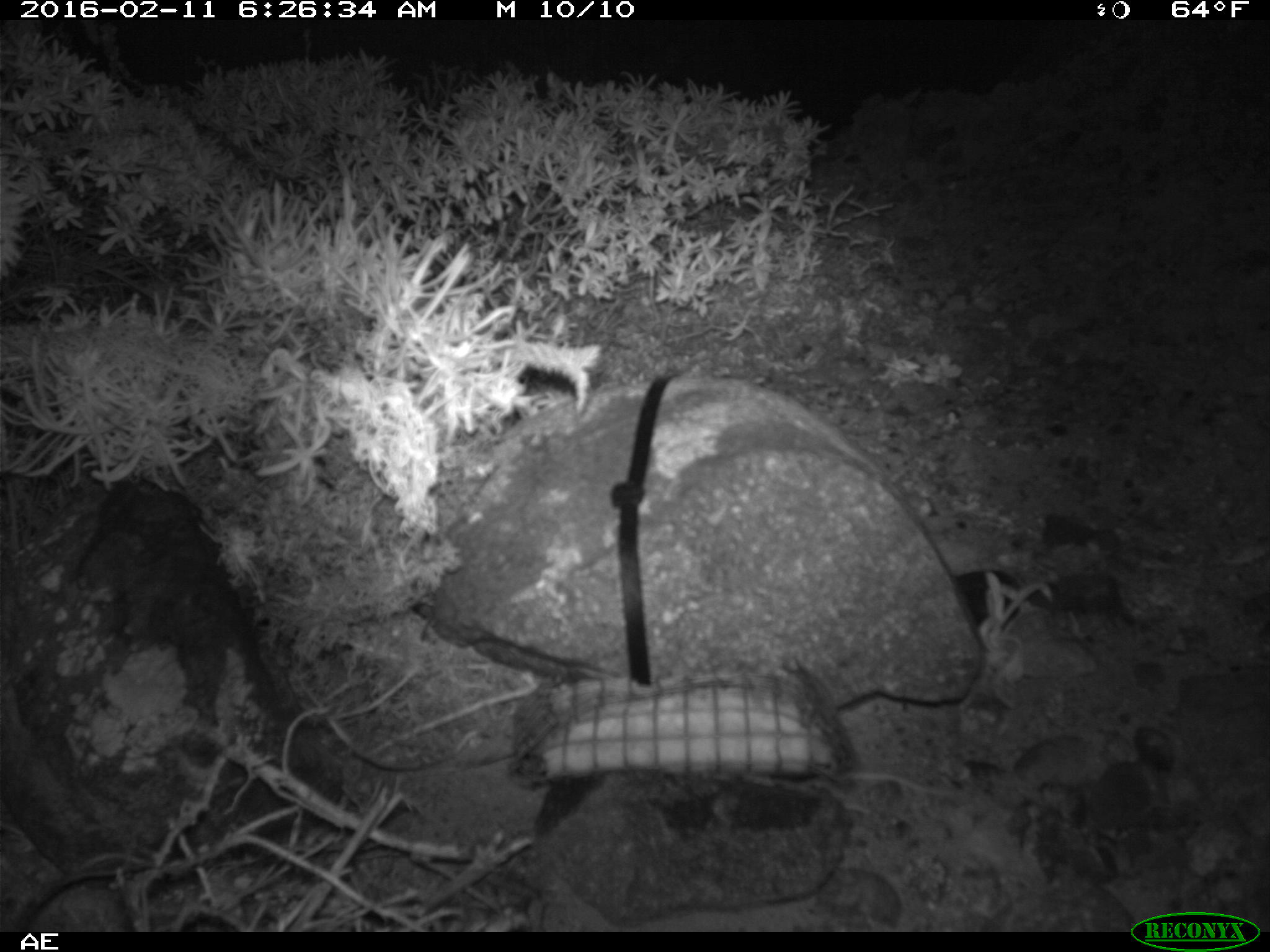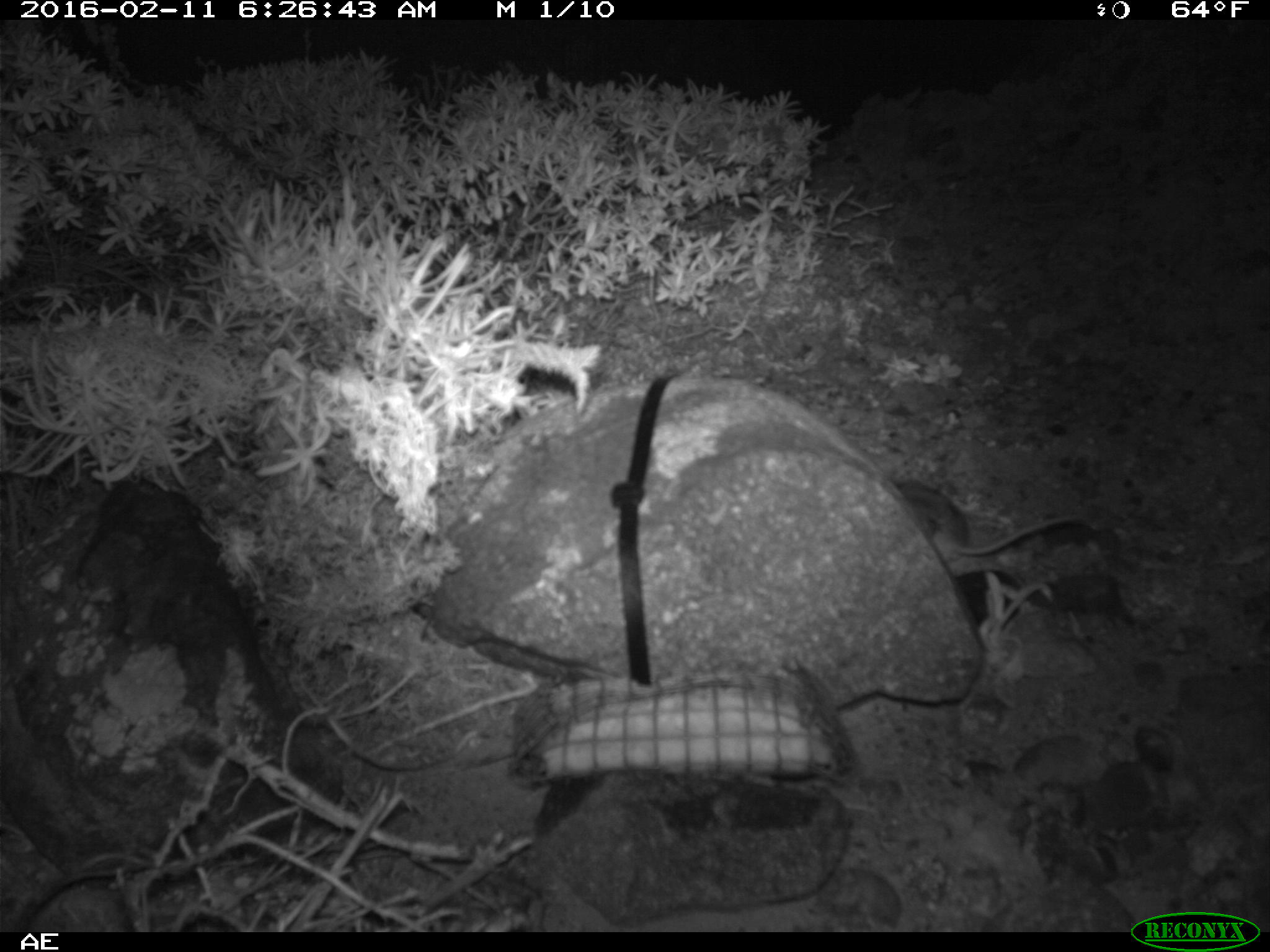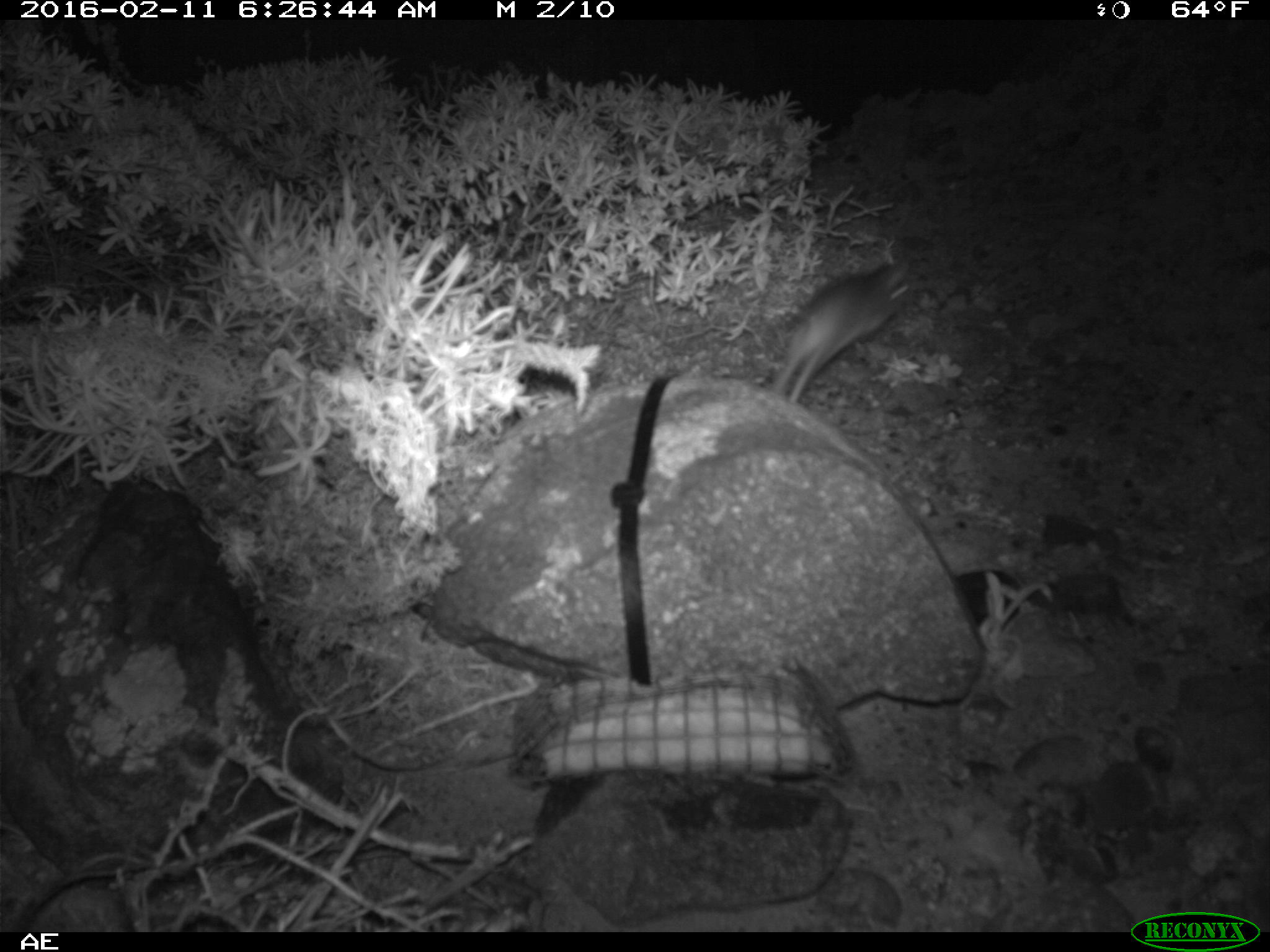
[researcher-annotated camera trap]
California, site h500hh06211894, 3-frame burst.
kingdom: Animalia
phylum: Chordata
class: Mammalia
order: Rodentia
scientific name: Rodentia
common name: rodent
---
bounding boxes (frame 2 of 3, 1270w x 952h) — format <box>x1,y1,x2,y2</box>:
rodent: <box>894,481,1085,560</box>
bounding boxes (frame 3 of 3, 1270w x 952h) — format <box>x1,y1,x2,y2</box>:
rodent: <box>771,255,919,404</box>